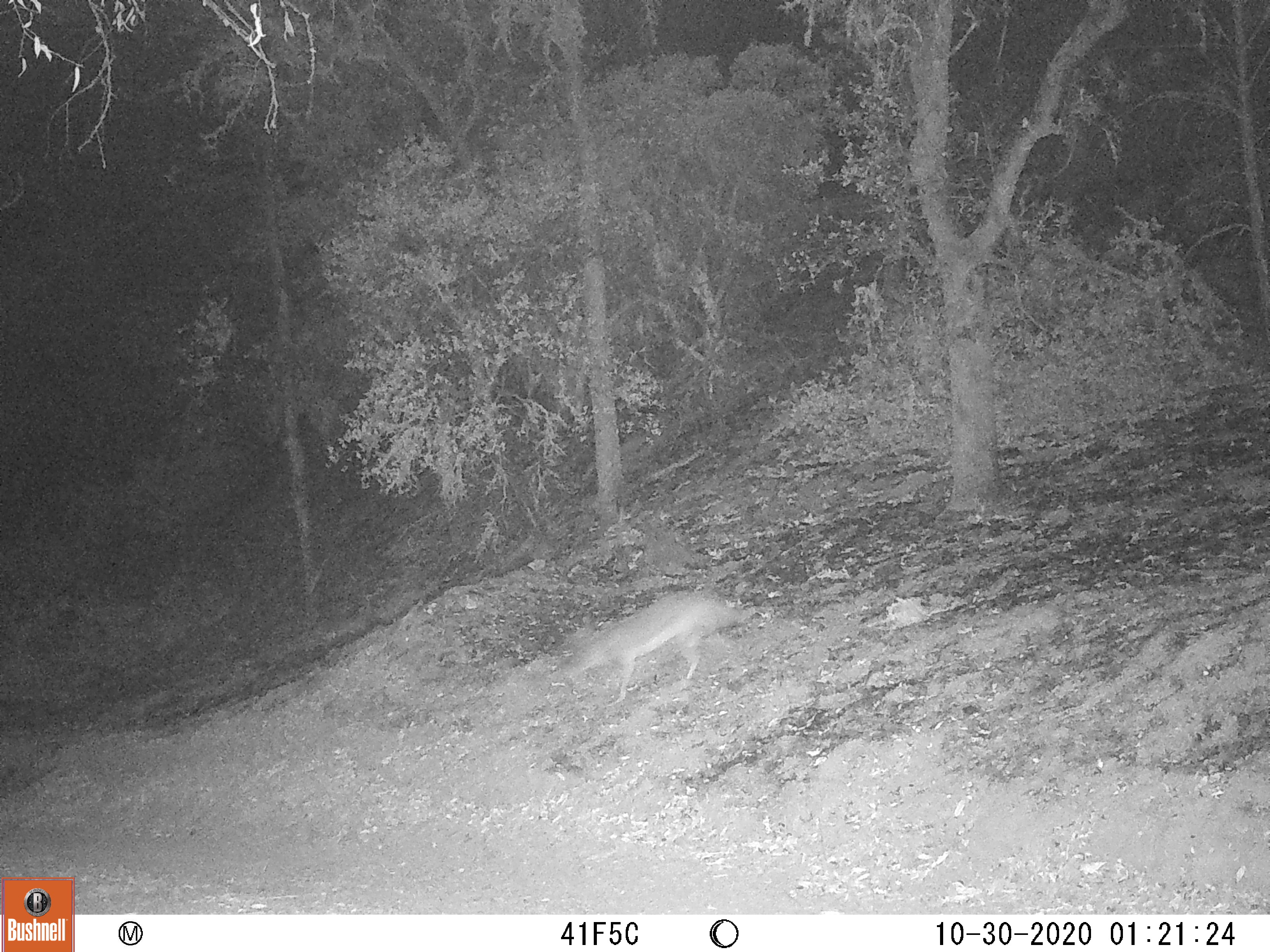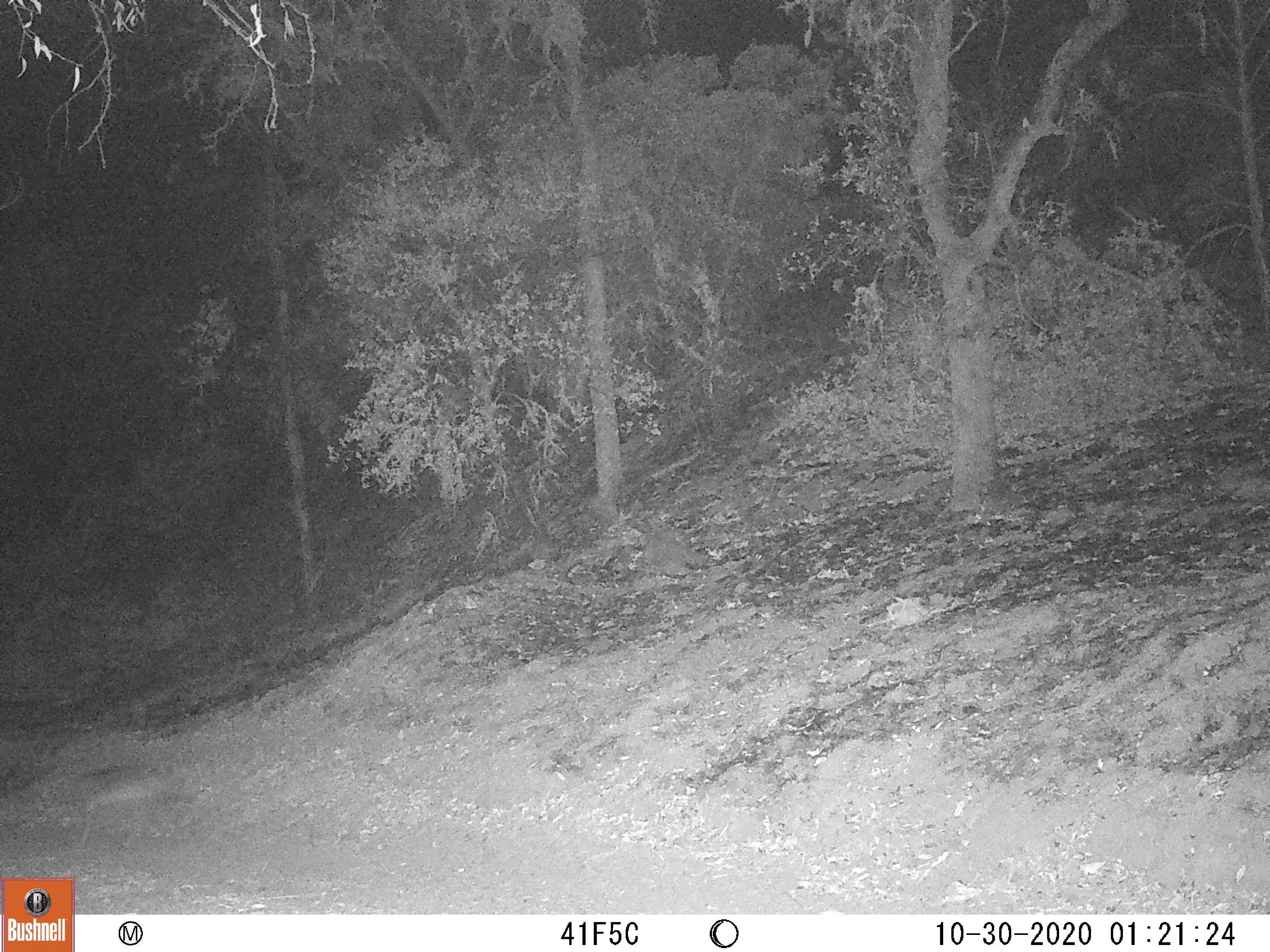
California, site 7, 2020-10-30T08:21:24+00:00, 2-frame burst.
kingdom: Animalia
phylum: Chordata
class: Mammalia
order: Carnivora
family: Canidae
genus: Urocyon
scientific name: Urocyon cinereoargenteus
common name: gray fox